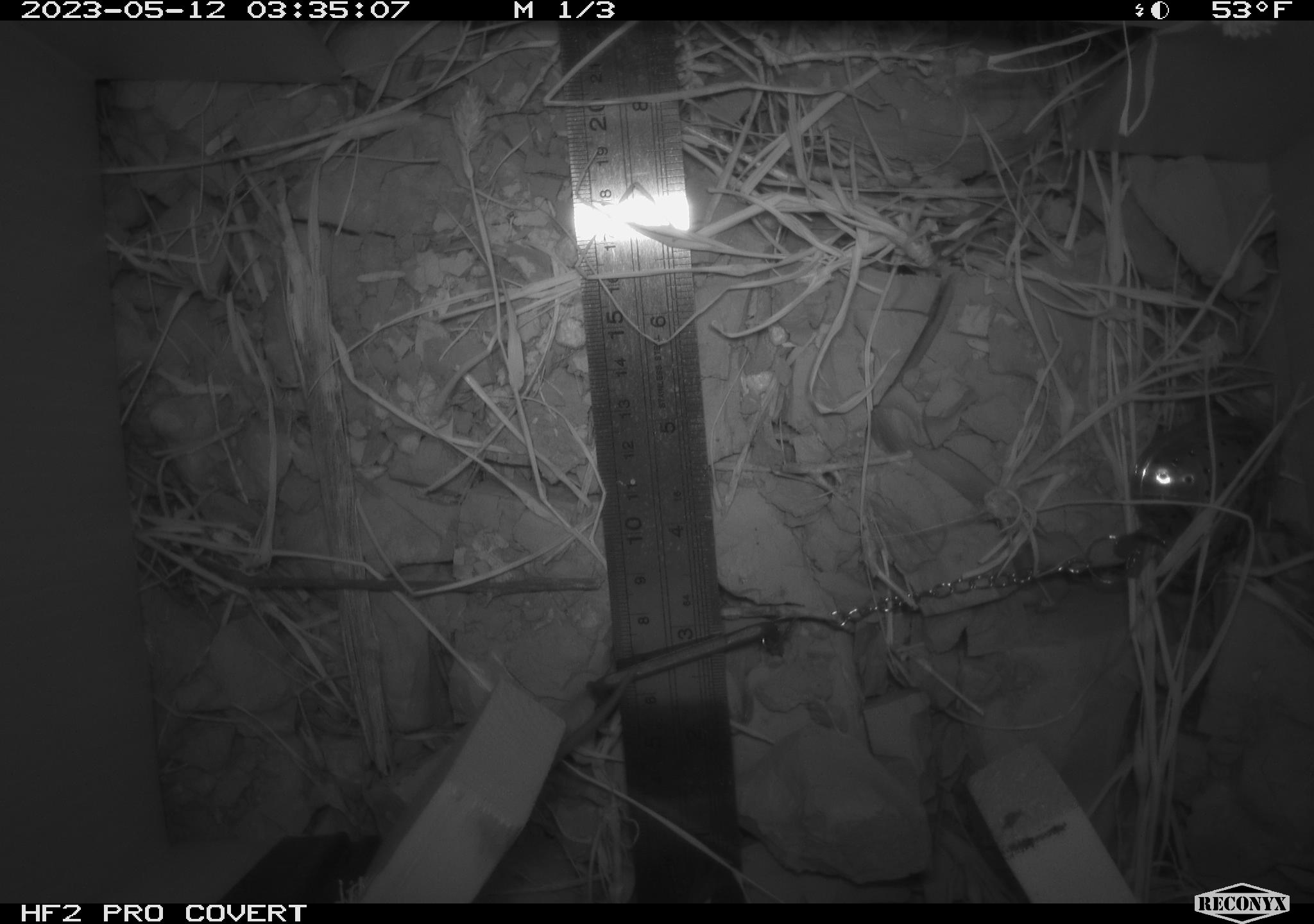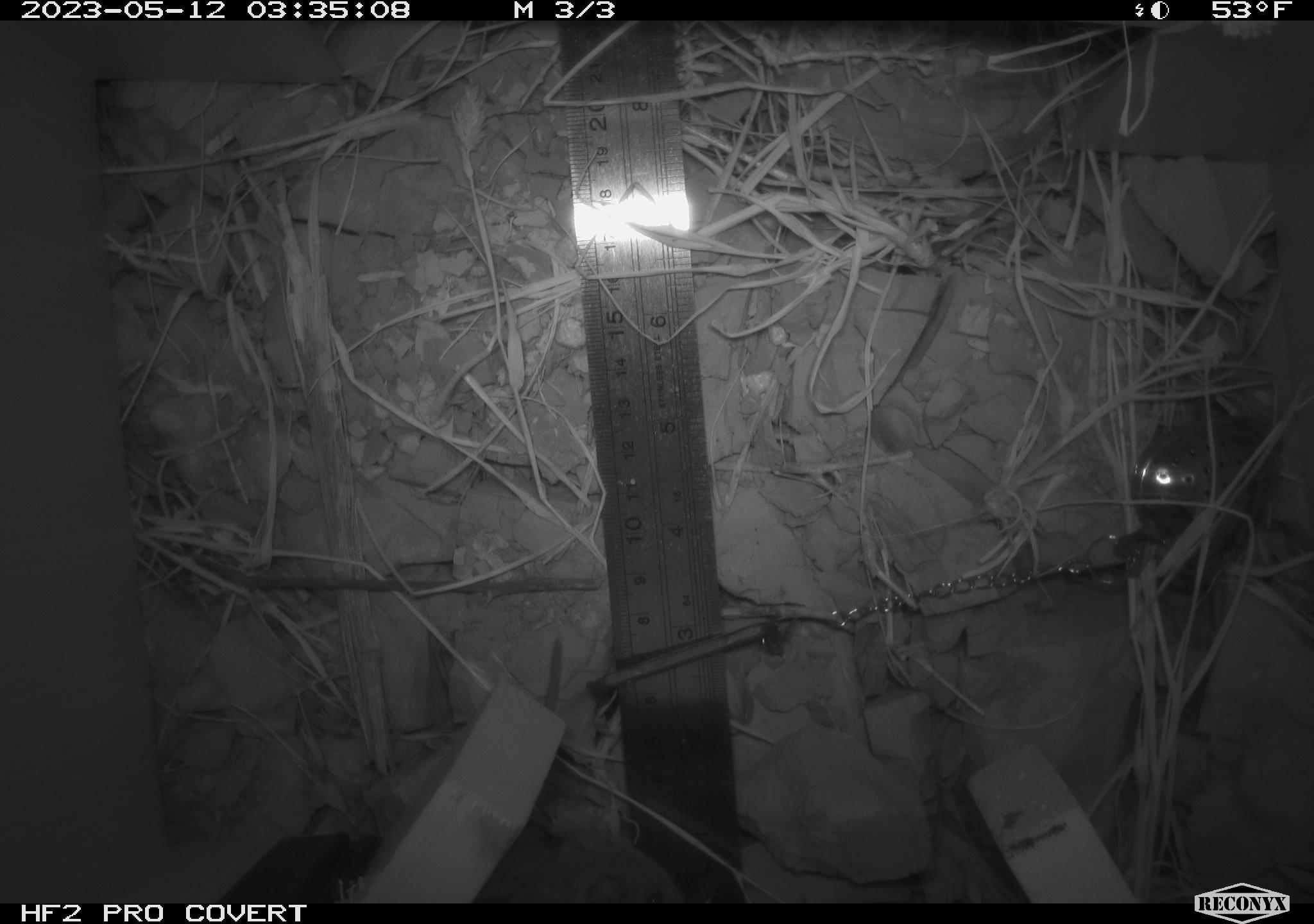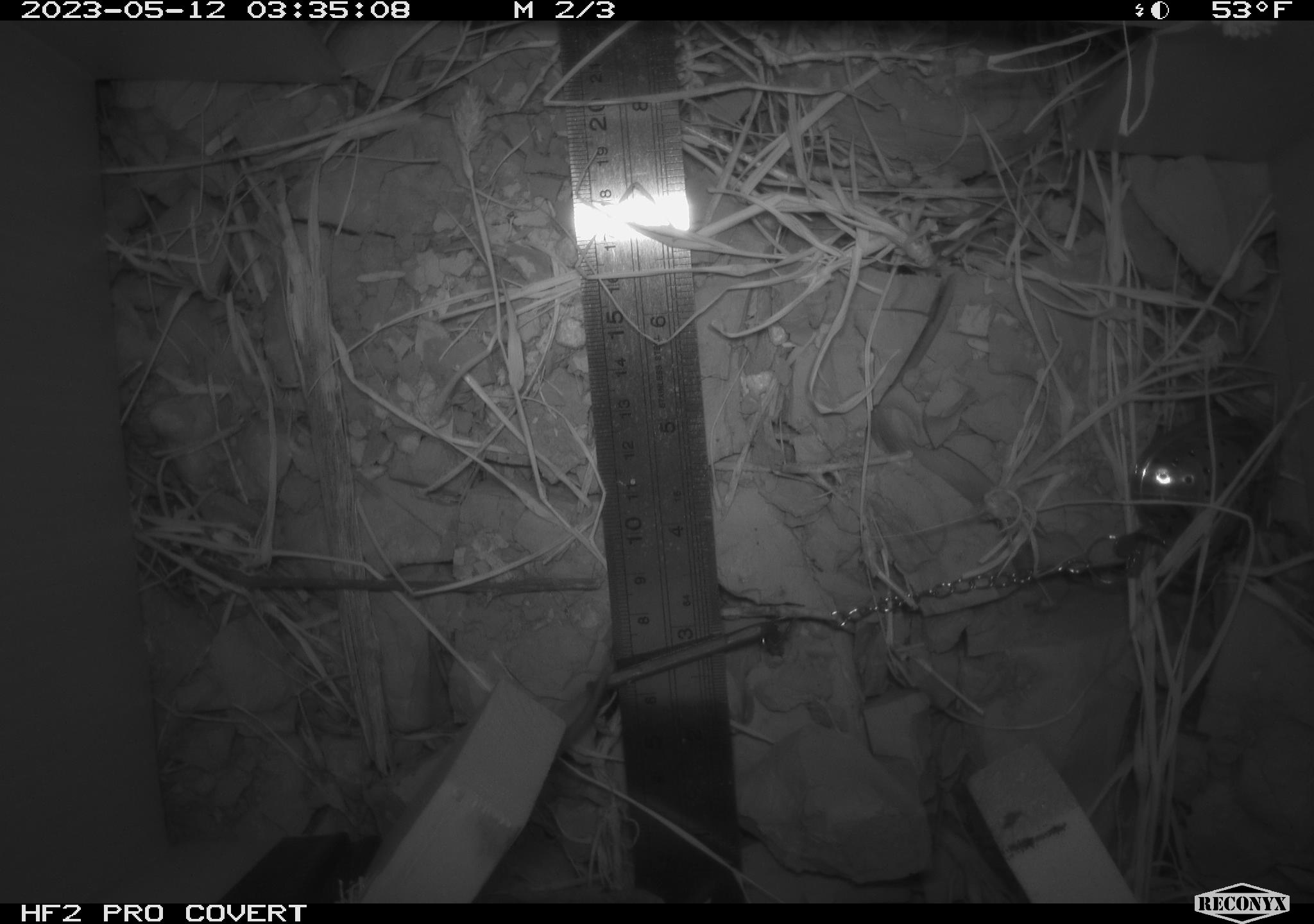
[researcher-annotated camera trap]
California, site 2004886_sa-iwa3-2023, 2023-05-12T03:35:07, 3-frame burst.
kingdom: Animalia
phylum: Chordata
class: Mammalia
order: Rodentia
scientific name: Rodentia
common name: mouse species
Mouse species (Rodentia).